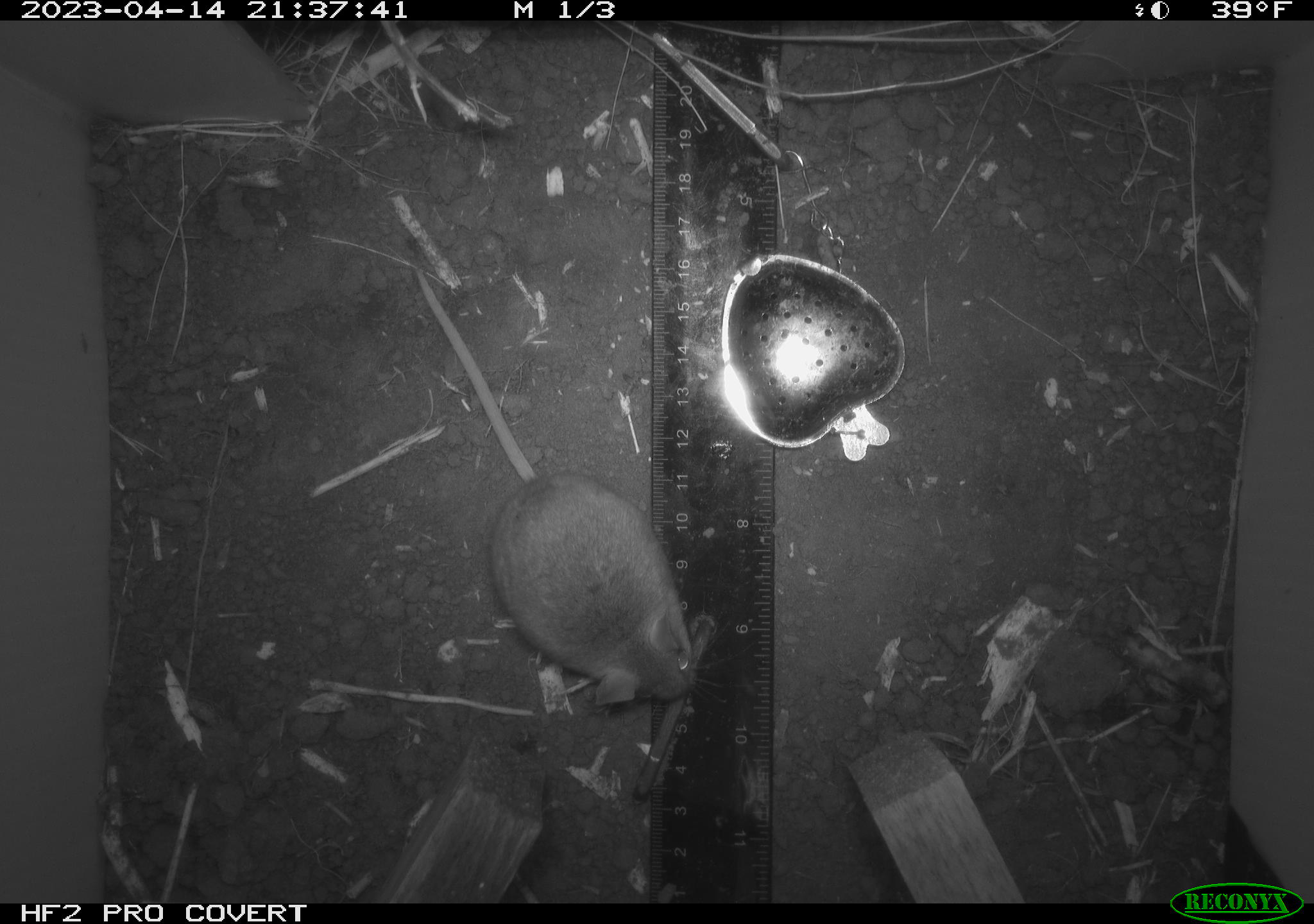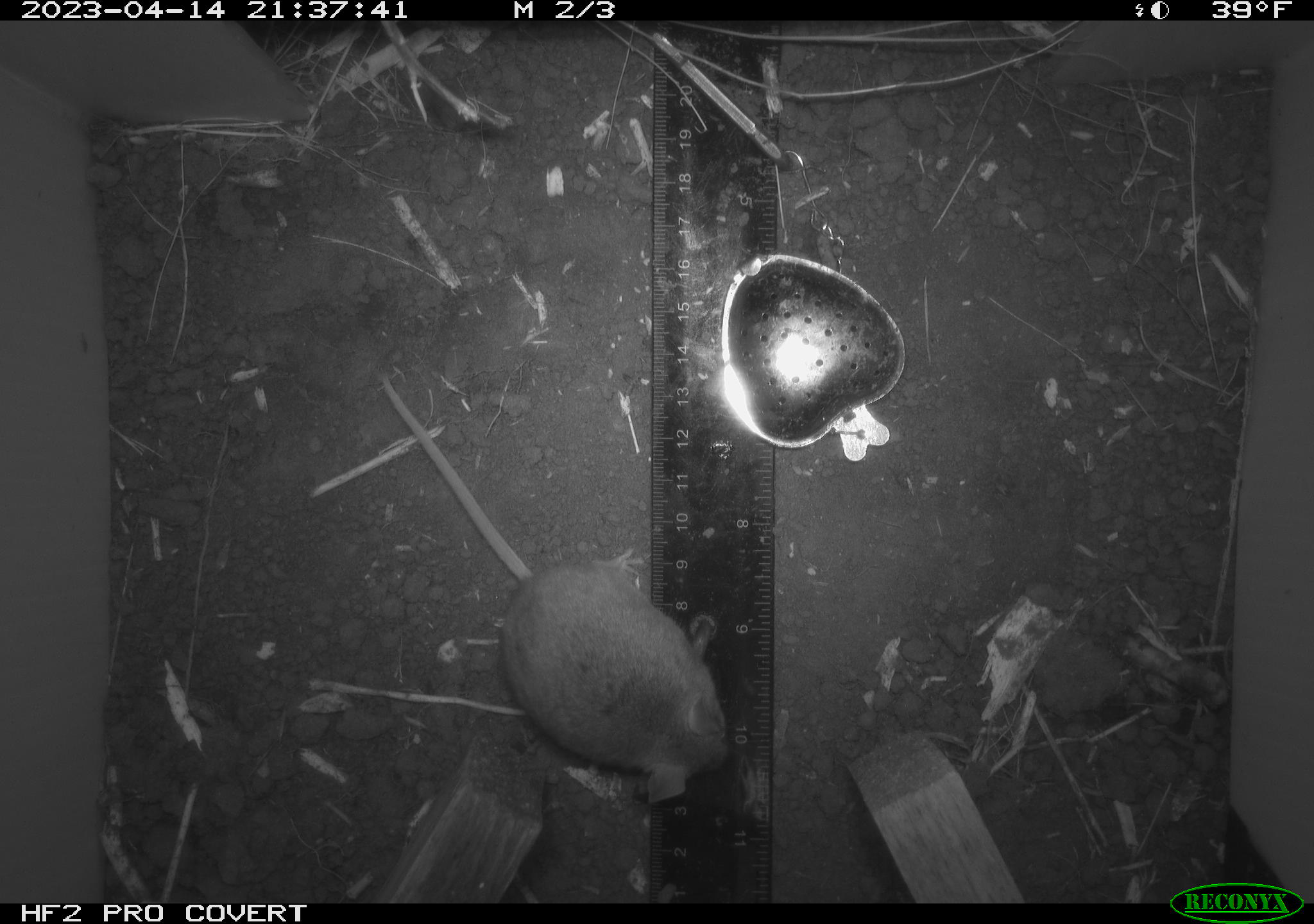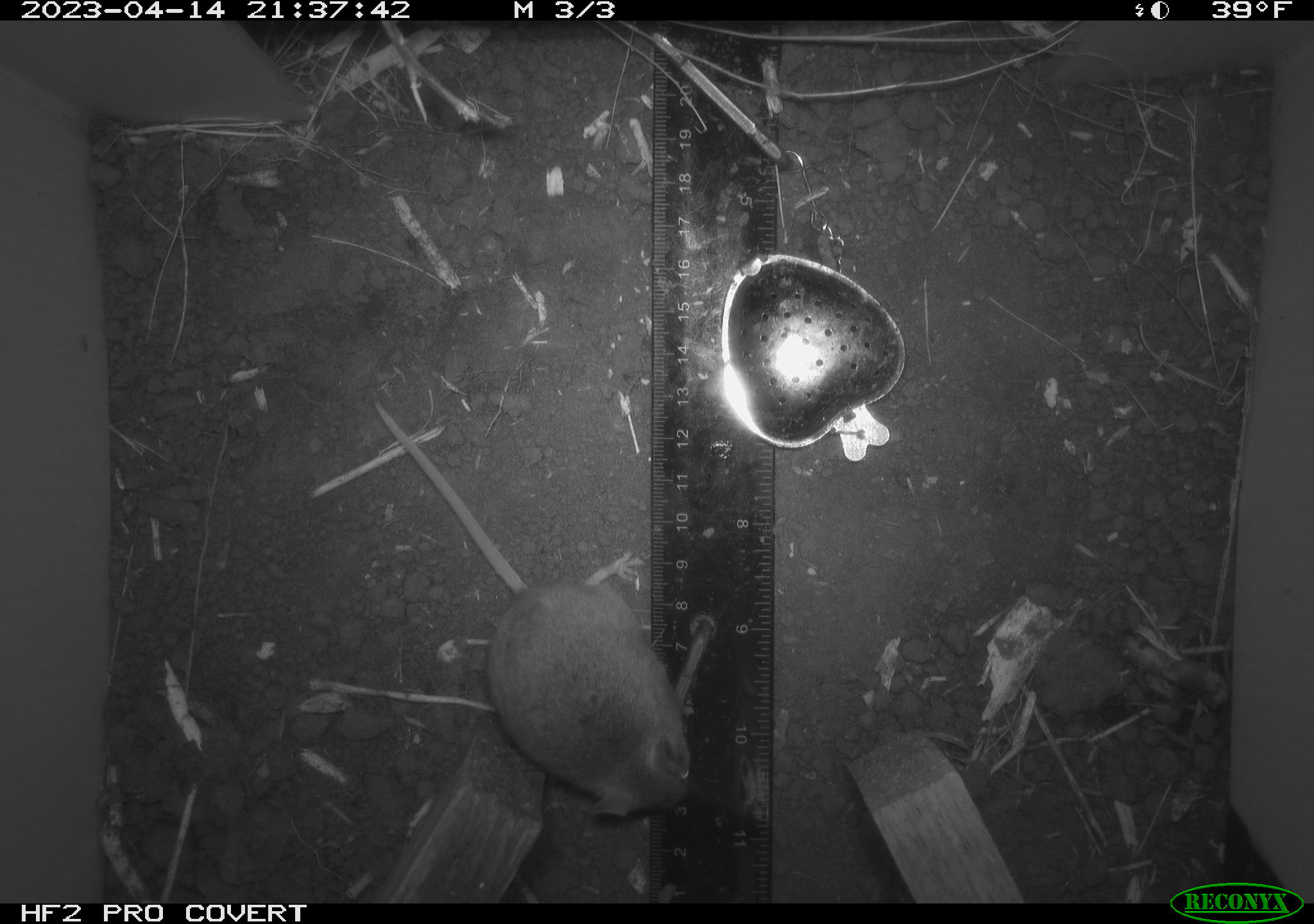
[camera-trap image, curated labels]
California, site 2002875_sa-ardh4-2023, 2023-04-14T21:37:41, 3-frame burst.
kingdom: Animalia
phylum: Chordata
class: Mammalia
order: Rodentia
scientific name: Rodentia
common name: mouse species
Mouse species (Rodentia).